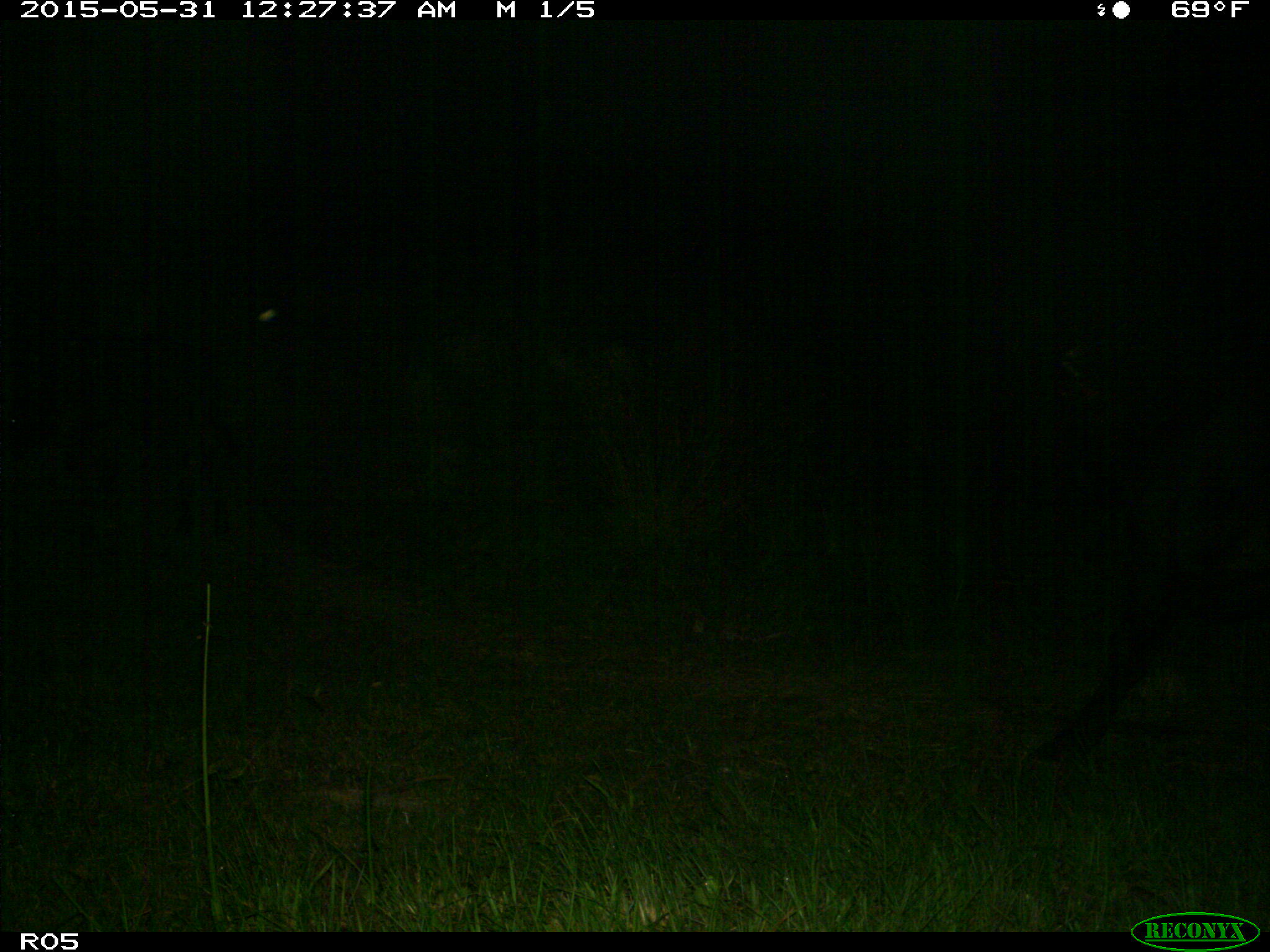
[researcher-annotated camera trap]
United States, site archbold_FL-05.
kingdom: Animalia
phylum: Chordata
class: Mammalia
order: Artiodactyla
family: Bovidae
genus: Bos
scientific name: Bos taurus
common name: domestic cow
Bos taurus (domestic cow).